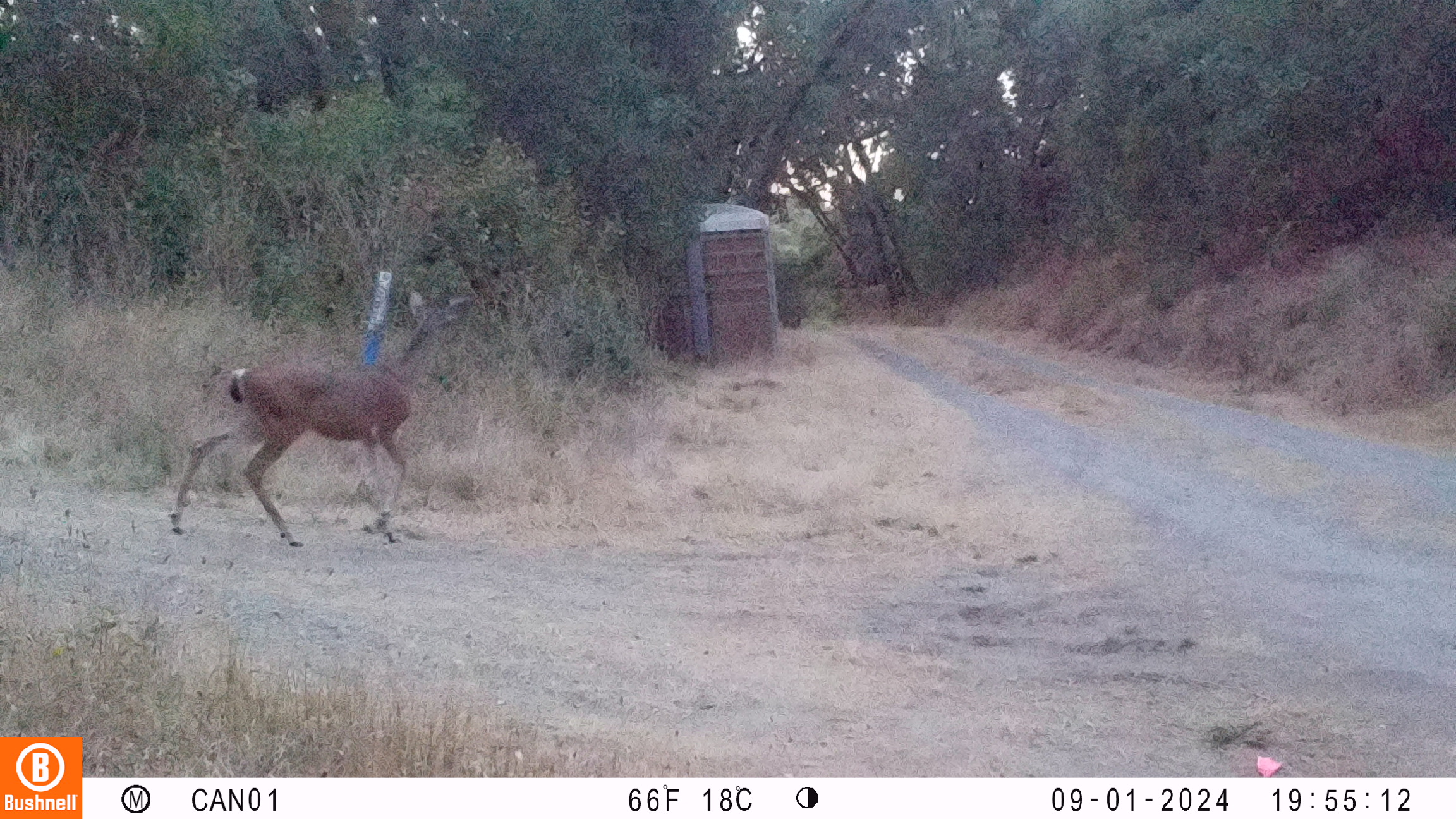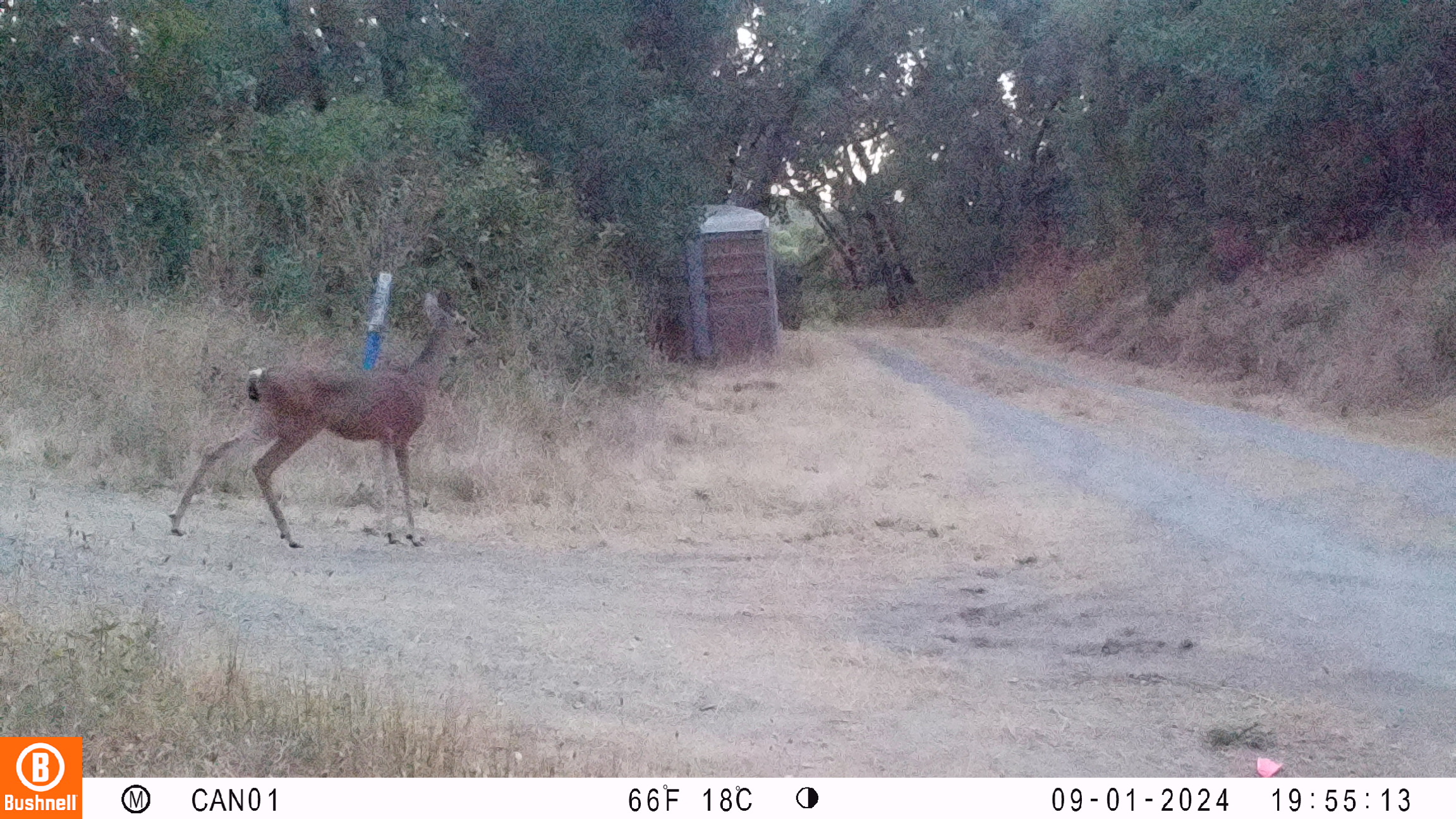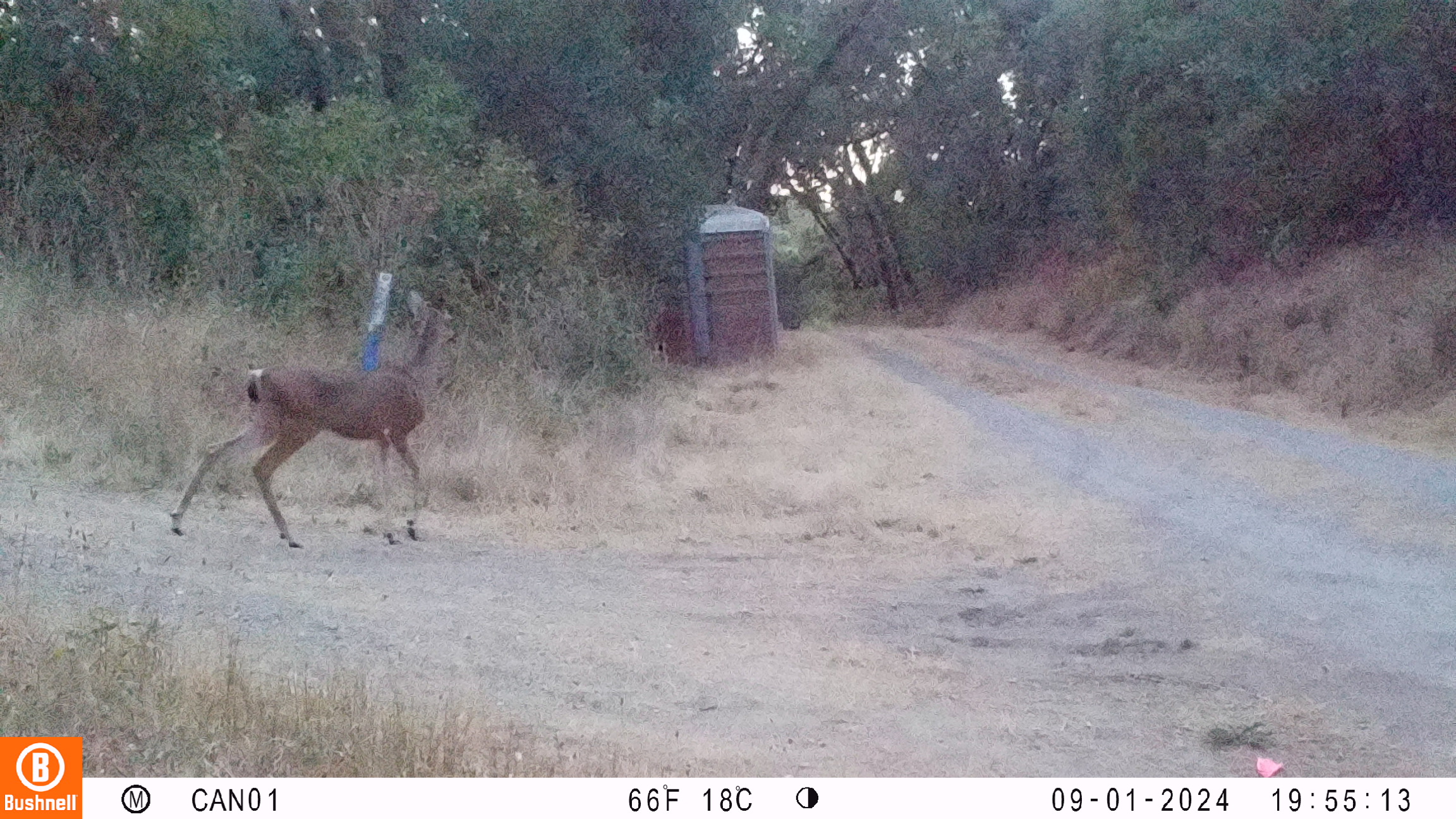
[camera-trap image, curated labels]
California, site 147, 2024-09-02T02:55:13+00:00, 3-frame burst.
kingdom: Animalia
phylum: Chordata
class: Mammalia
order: Artiodactyla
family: Cervidae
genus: Odocoileus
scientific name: Odocoileus hemionus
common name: mule deer